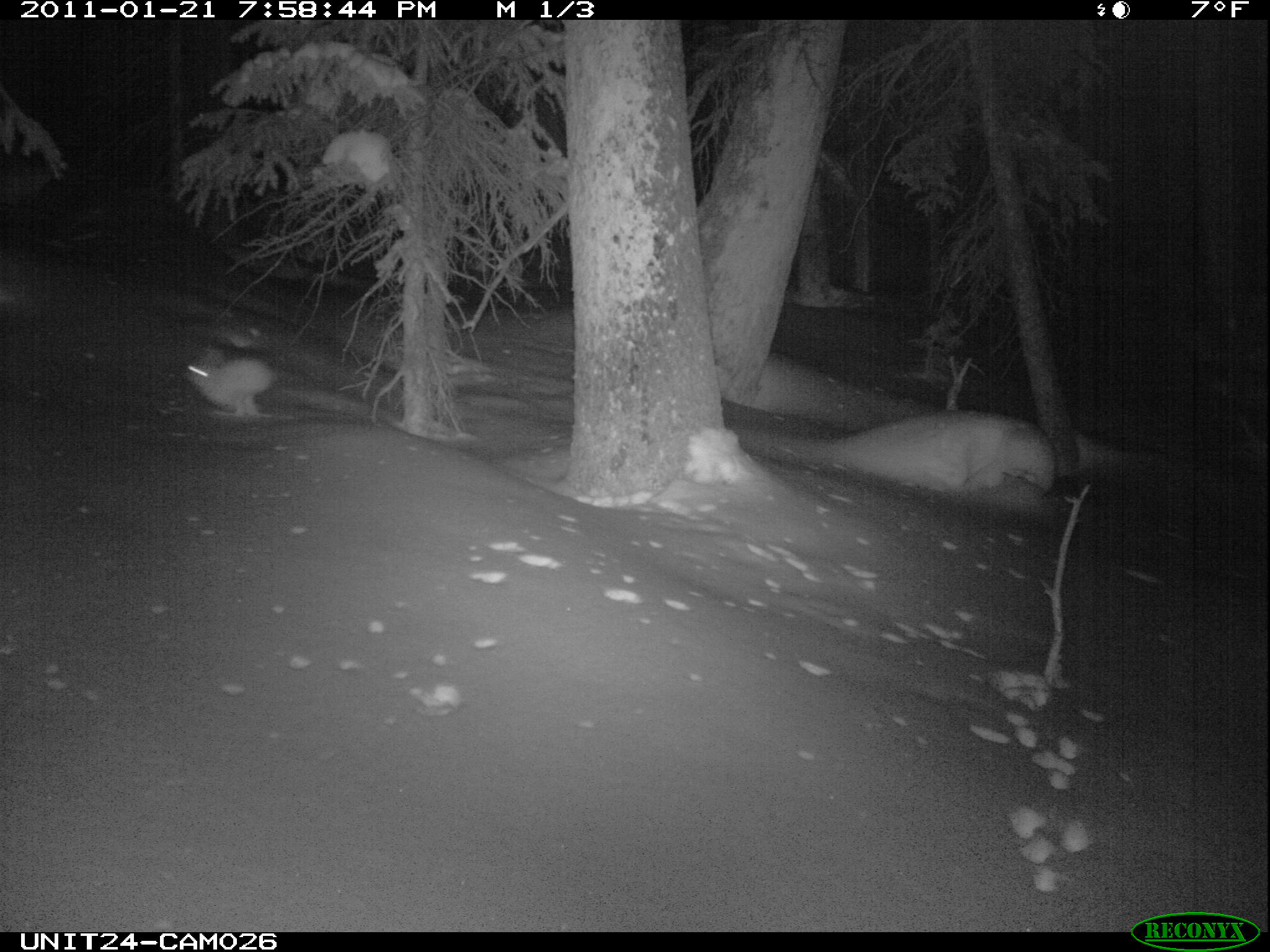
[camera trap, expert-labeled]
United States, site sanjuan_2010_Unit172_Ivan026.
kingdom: Animalia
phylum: Chordata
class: Mammalia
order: Lagomorpha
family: Leporidae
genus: Lepus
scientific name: Lepus americanus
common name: snowshoe hare